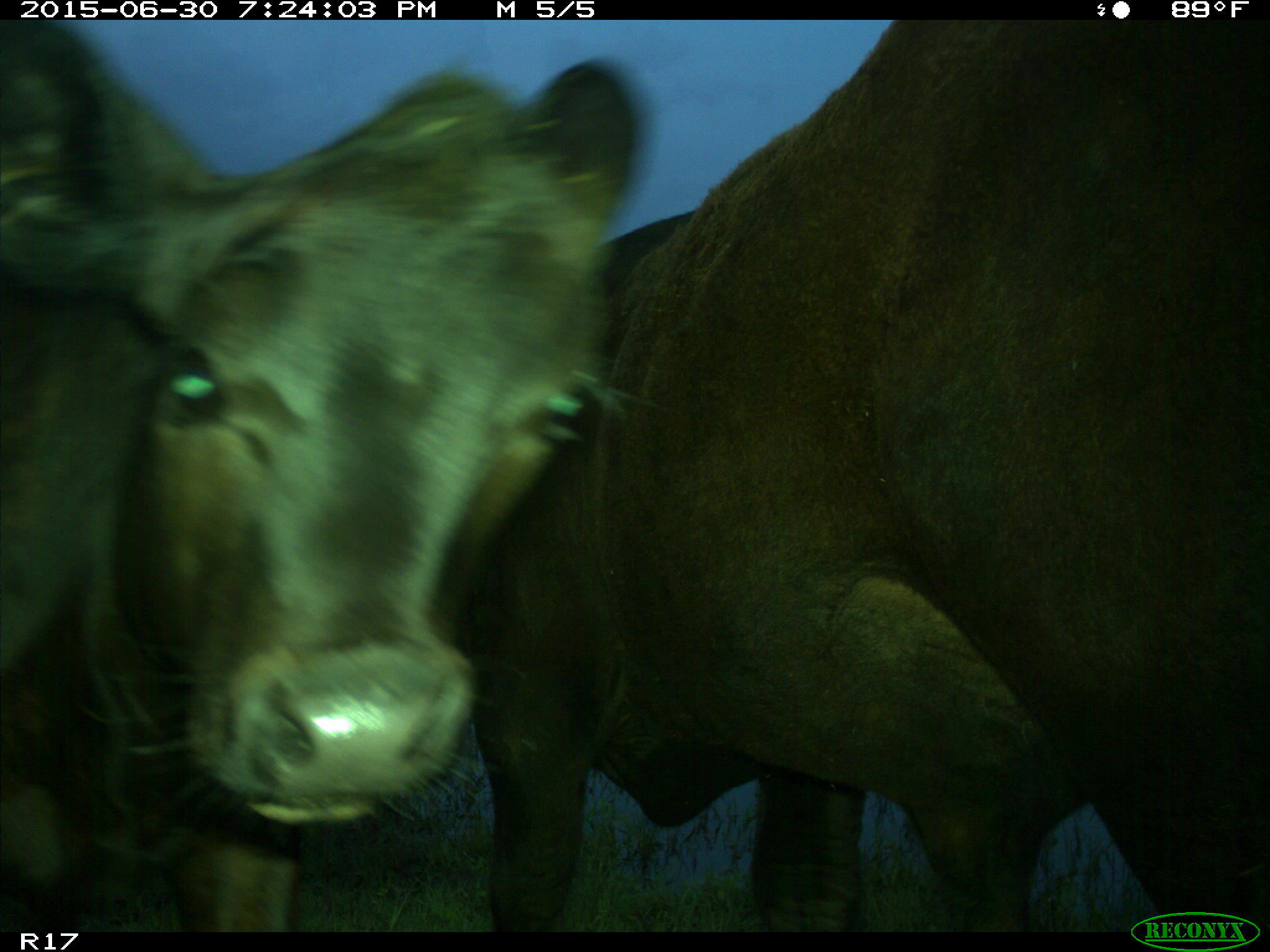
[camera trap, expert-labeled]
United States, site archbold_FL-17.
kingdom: Animalia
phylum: Chordata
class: Mammalia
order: Artiodactyla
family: Bovidae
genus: Bos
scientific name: Bos taurus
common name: domestic cow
Bos taurus (domestic cow).